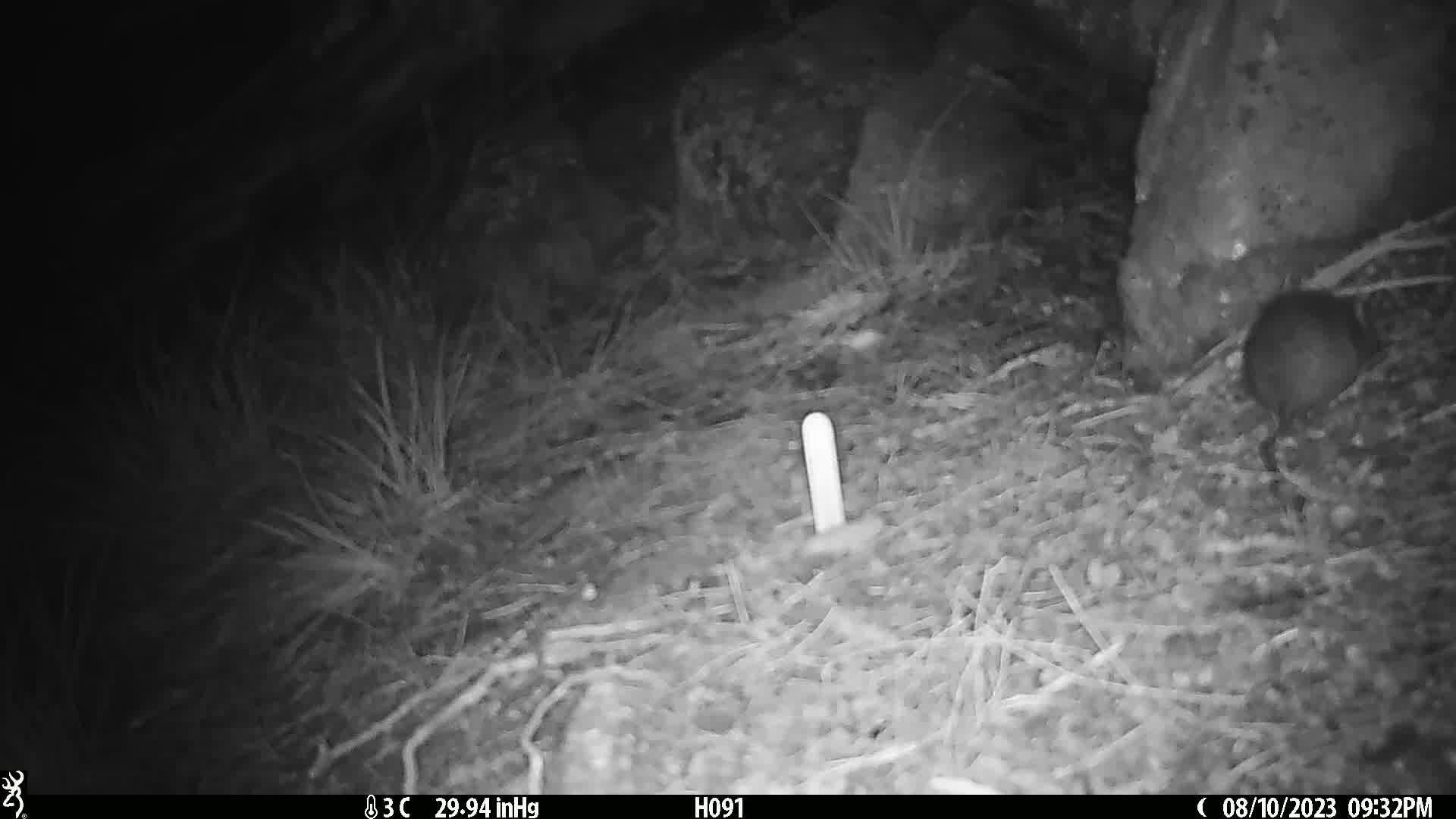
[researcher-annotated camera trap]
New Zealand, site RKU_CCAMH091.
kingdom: Animalia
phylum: Chordata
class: Mammalia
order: Rodentia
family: Muridae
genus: Rattus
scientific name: Rattus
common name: rat